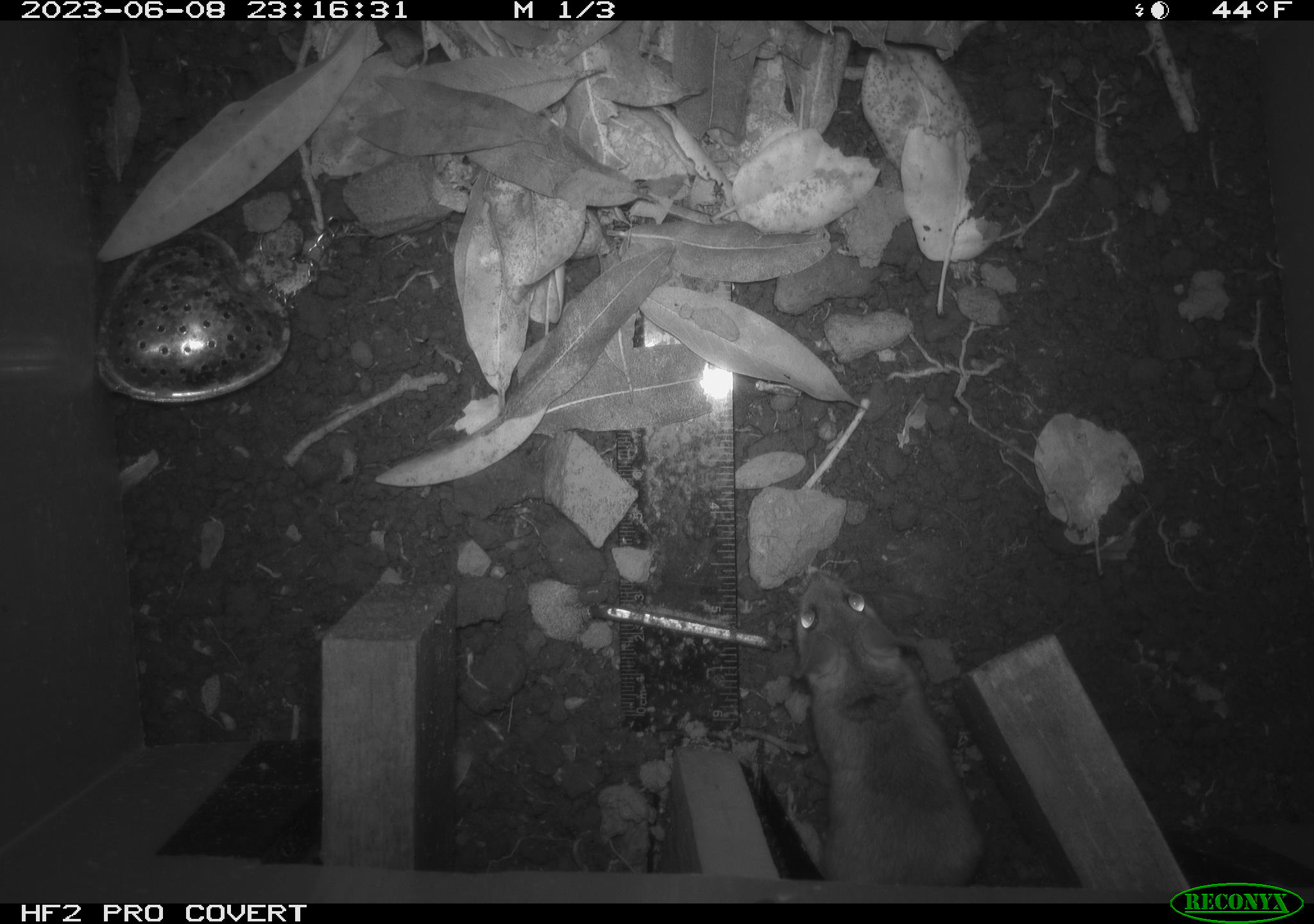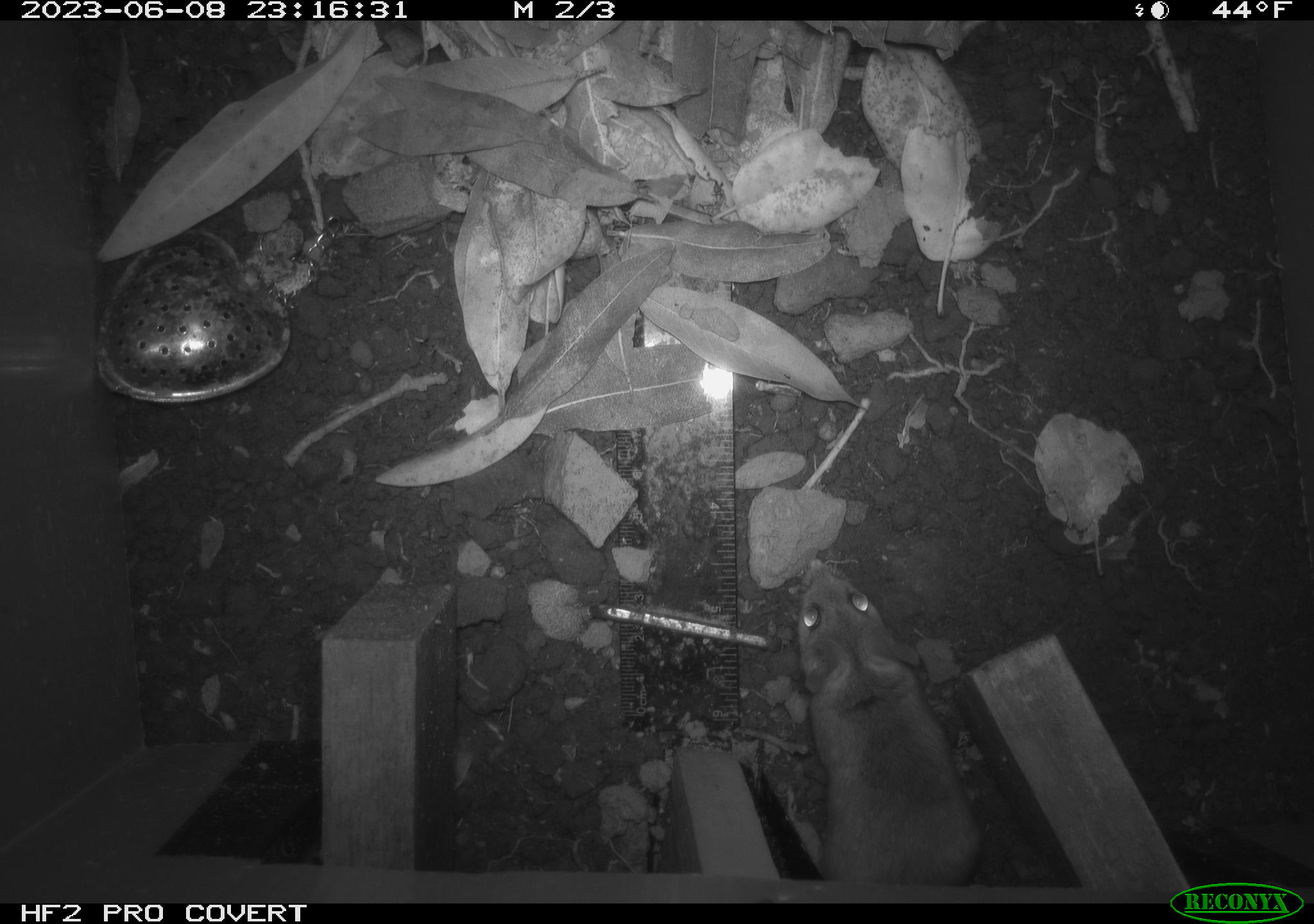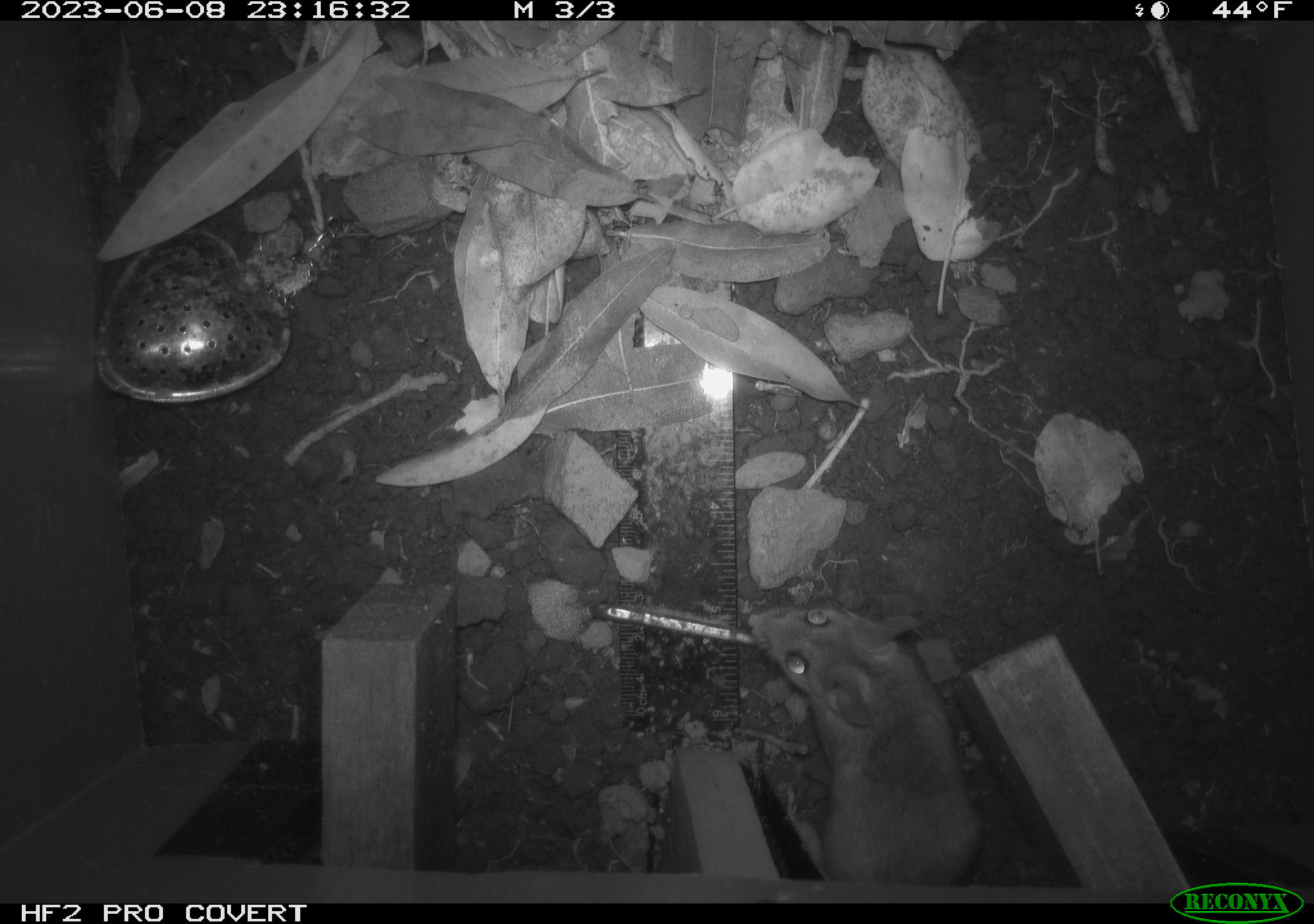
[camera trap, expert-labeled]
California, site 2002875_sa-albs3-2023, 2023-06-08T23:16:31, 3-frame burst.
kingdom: Animalia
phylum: Chordata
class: Mammalia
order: Rodentia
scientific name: Rodentia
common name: mouse species